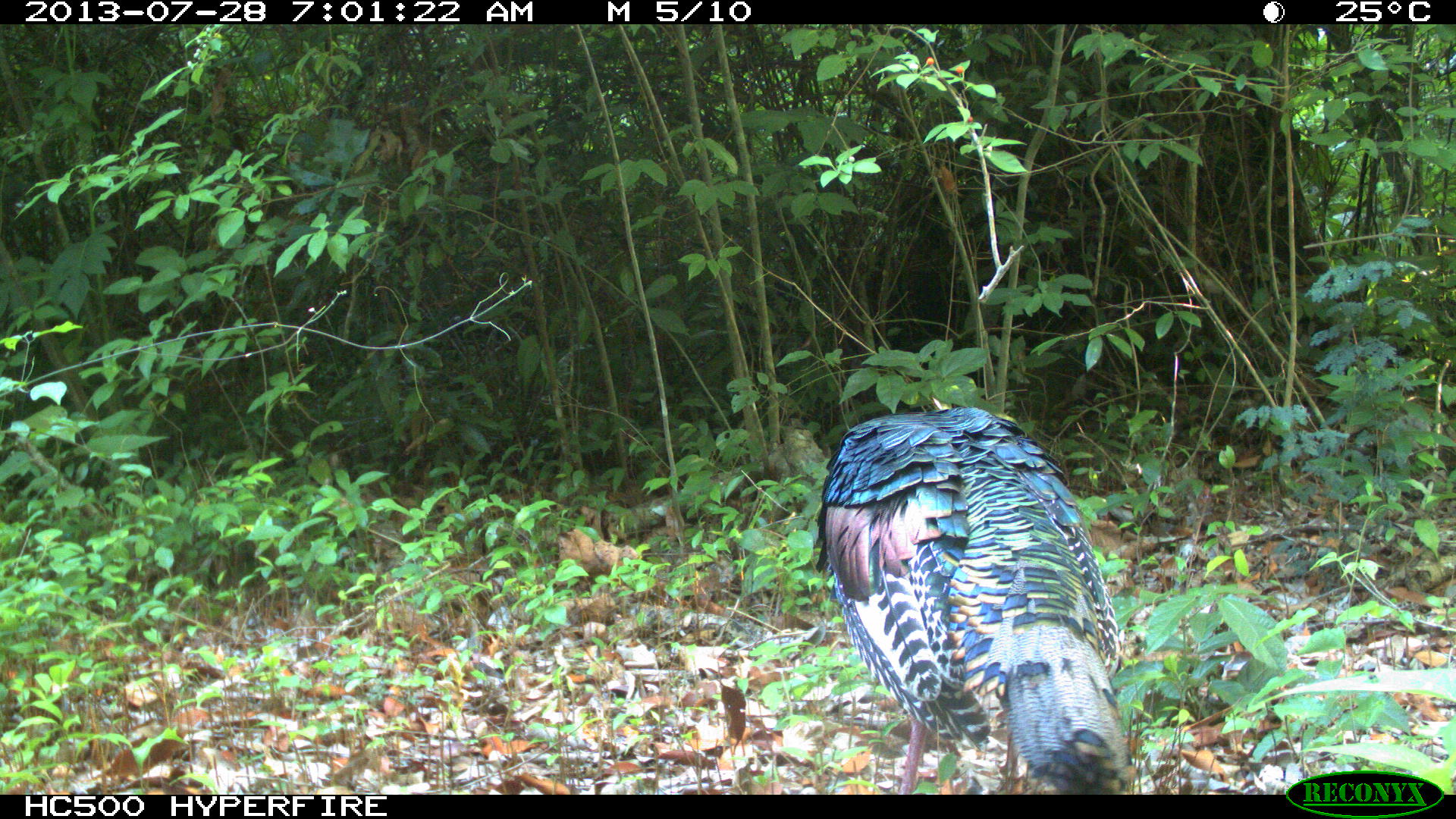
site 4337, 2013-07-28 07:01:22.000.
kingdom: Animalia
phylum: Chordata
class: Aves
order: Galliformes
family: Phasianidae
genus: Meleagris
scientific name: Meleagris ocellata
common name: ocellated turkey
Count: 1.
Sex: male.